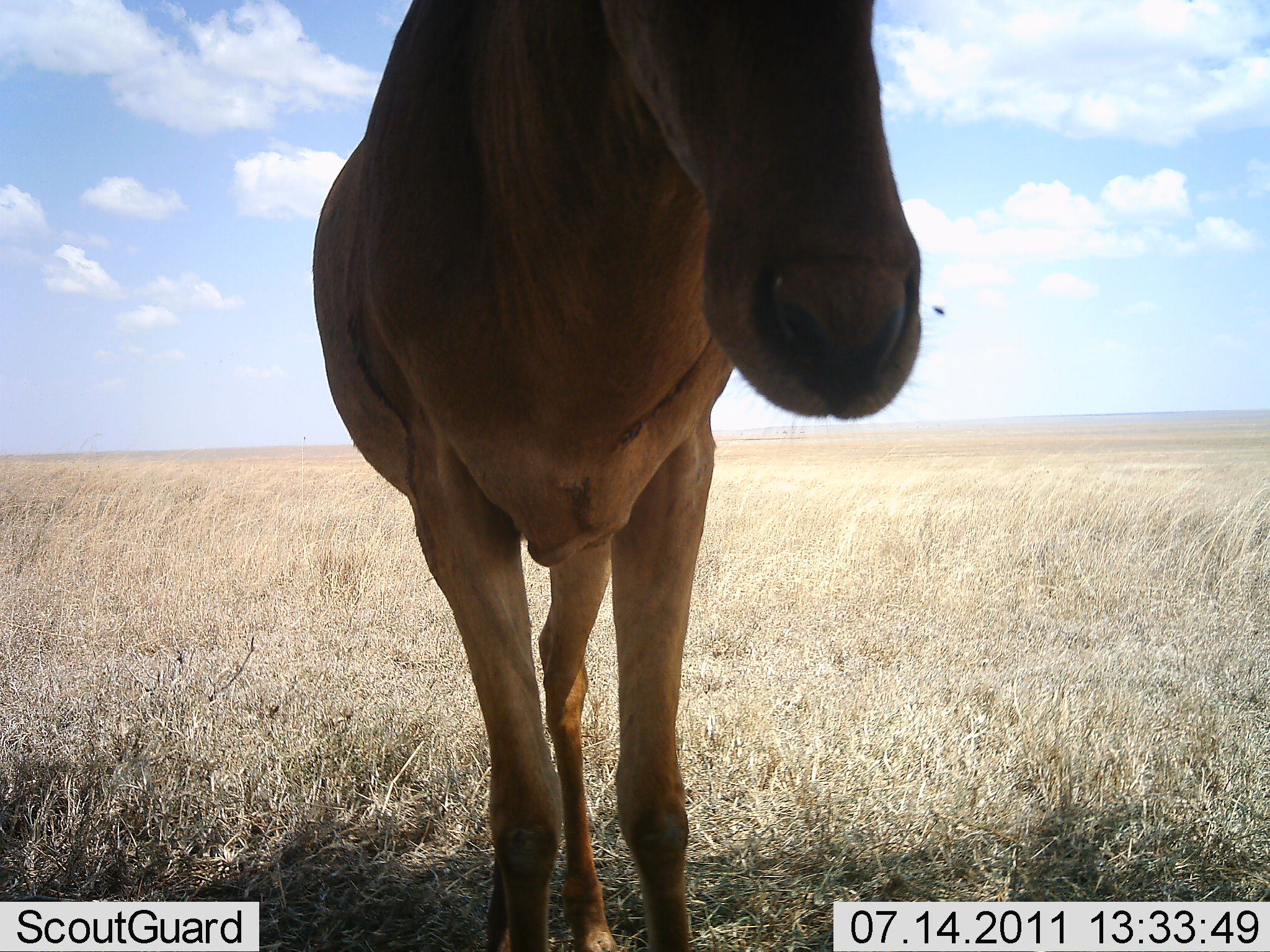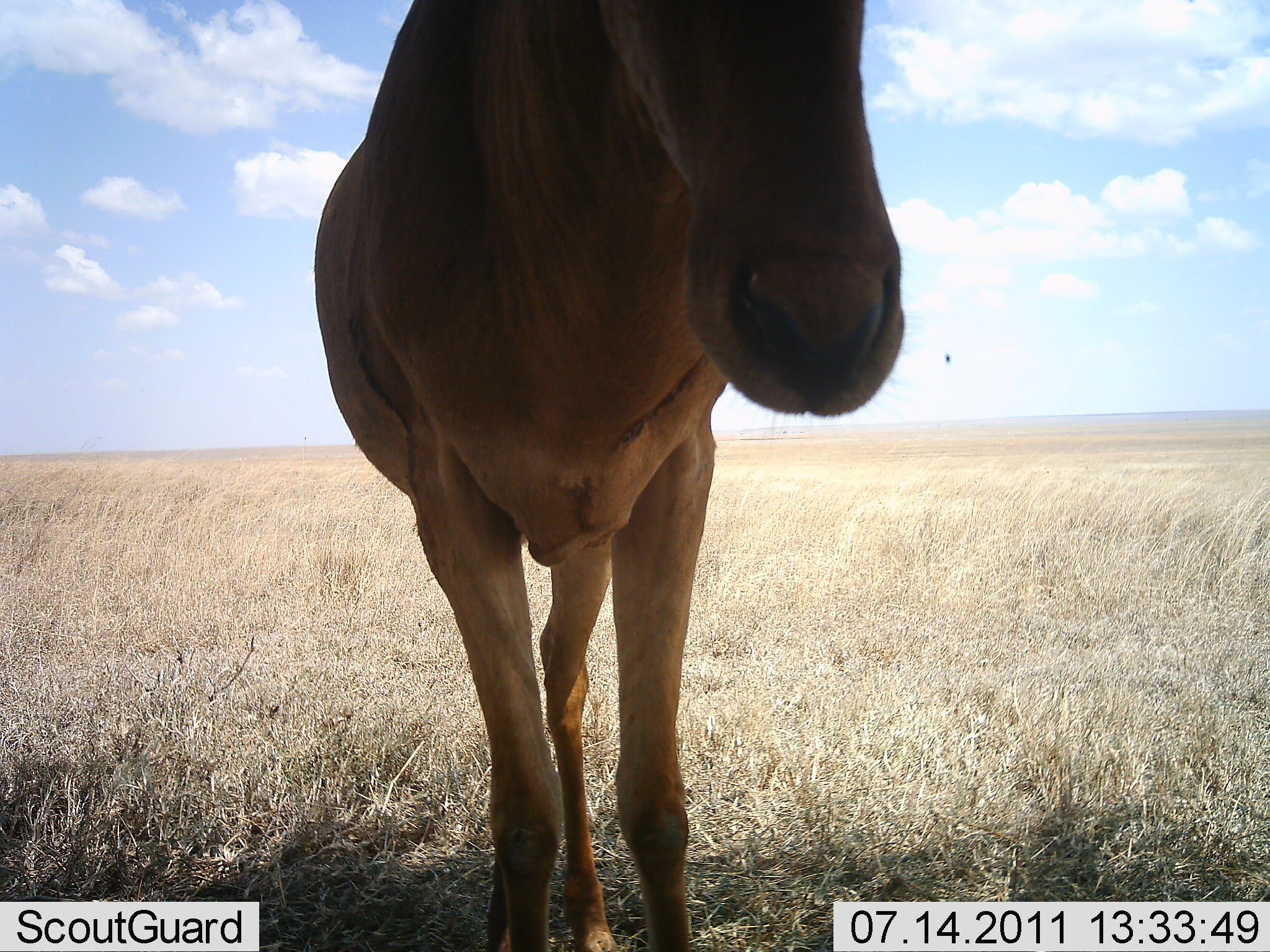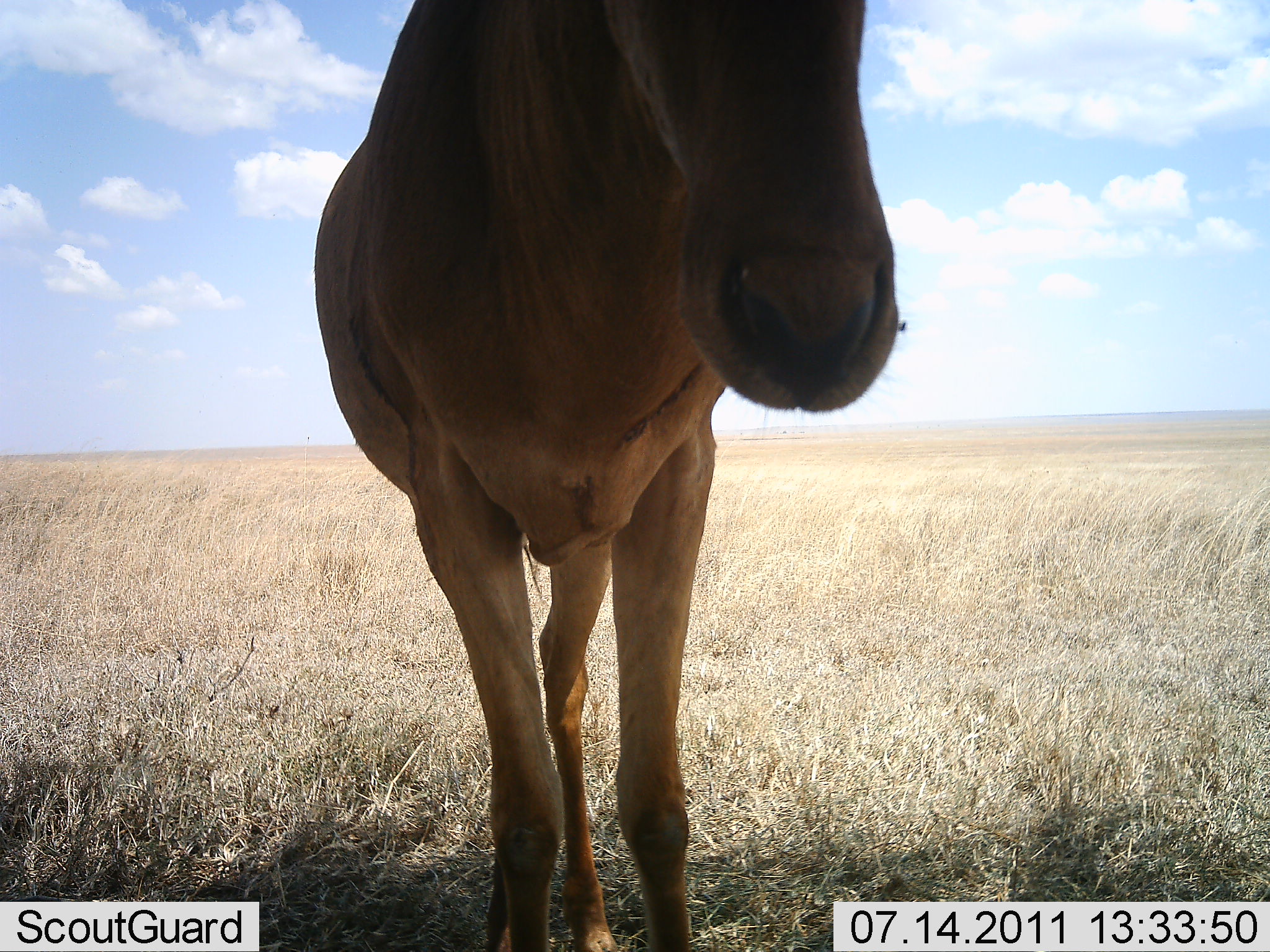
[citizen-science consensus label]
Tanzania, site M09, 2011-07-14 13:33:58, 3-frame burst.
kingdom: Animalia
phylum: Chordata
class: Mammalia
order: Artiodactyla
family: Bovidae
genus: Alcelaphus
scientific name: Alcelaphus buselaphus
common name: hartebeest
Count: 1.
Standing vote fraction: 100%.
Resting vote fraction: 0%.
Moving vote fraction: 0%.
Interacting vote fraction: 0%.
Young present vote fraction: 0%.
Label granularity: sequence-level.